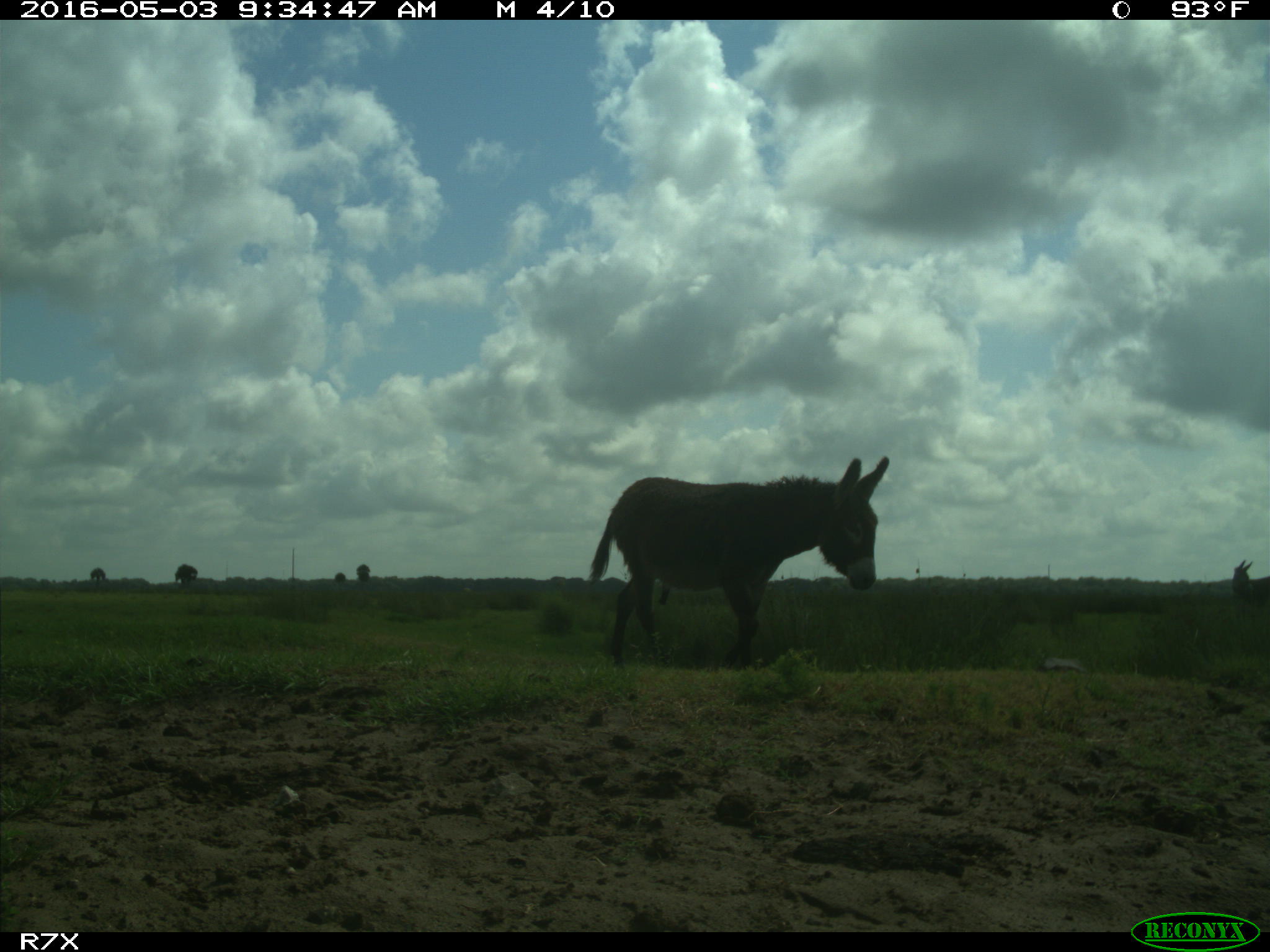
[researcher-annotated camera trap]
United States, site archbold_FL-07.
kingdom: Animalia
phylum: Chordata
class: Mammalia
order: Artiodactyla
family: Bovidae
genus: Bos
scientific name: Bos taurus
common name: domestic cow